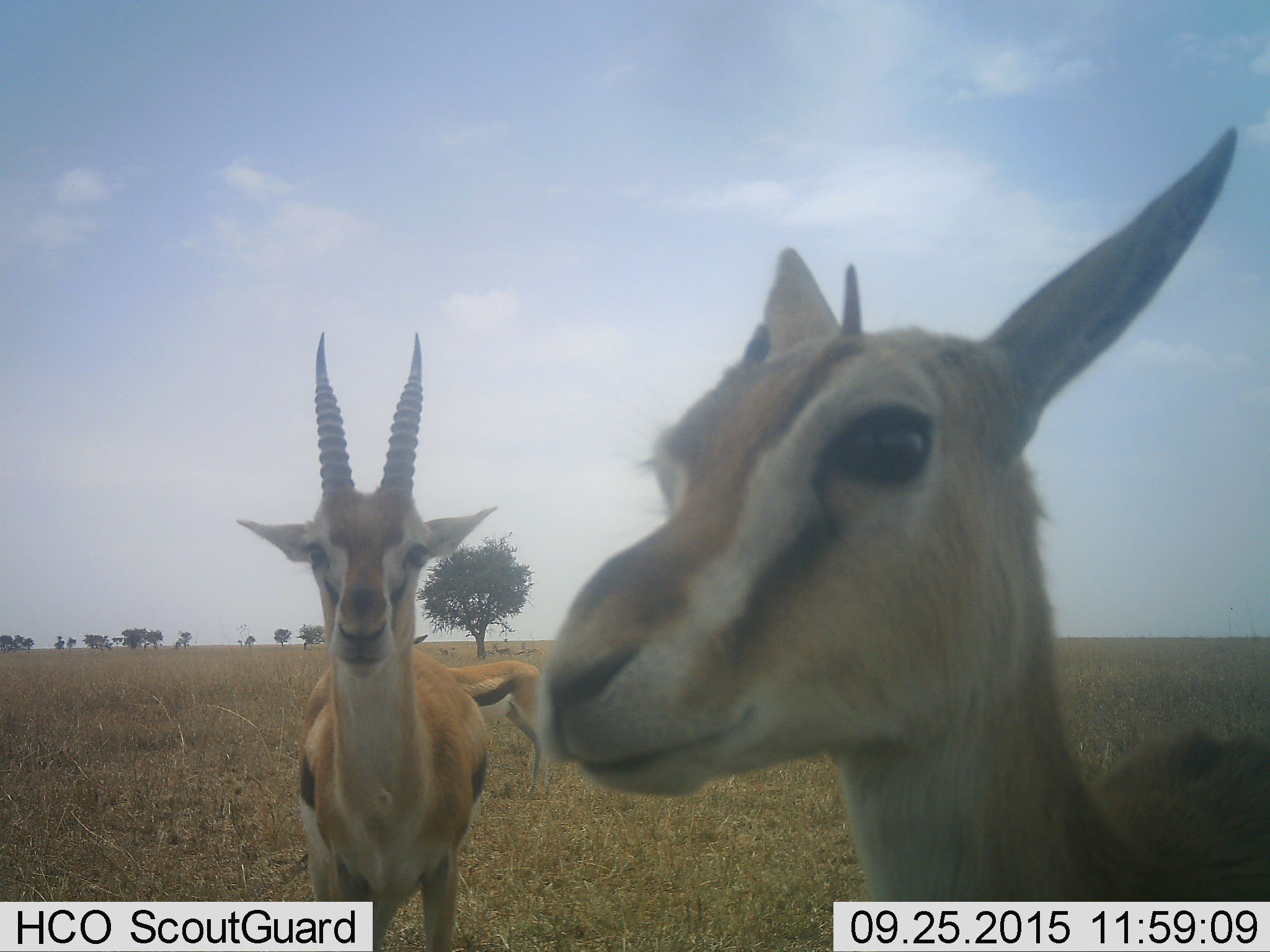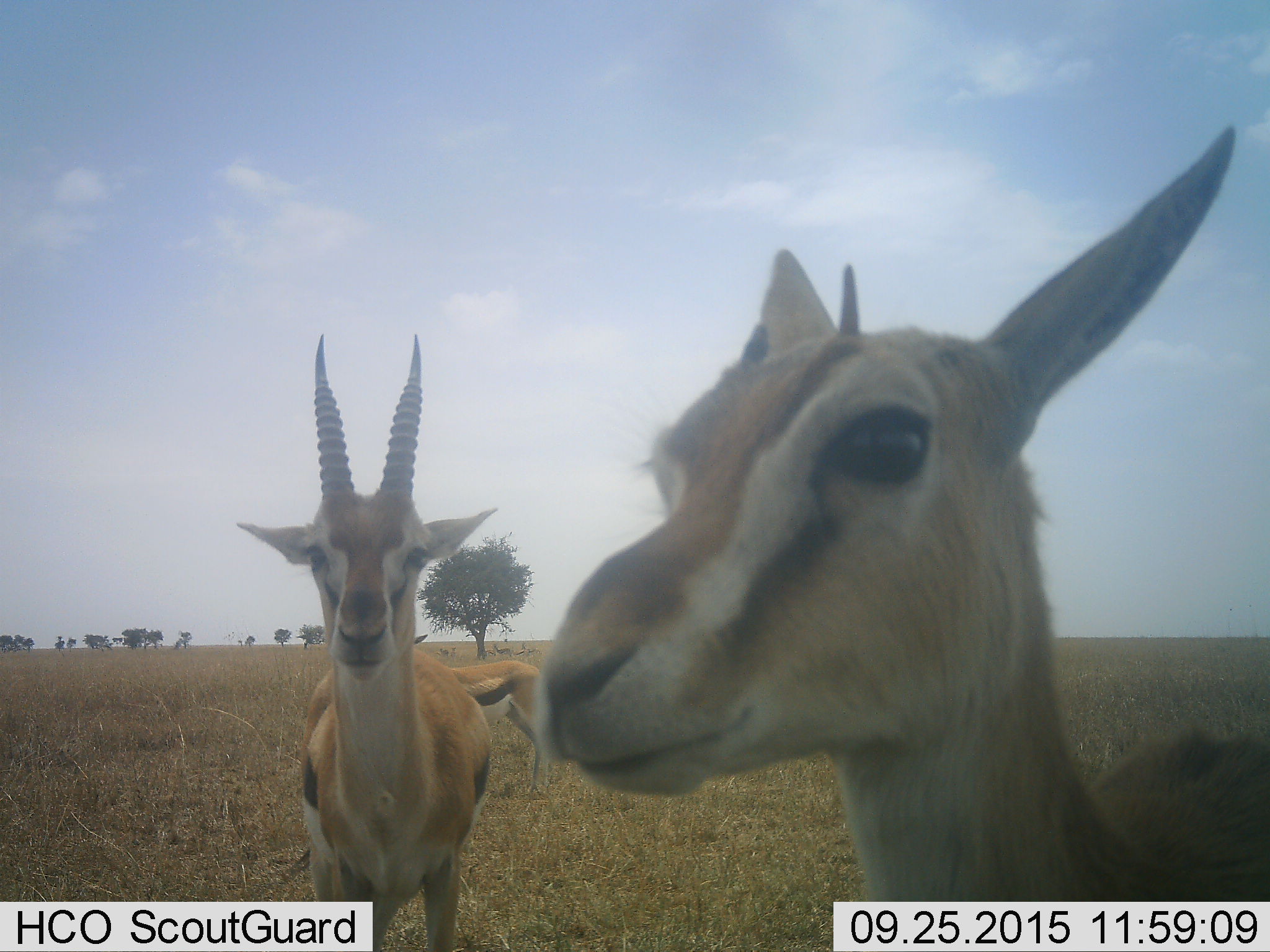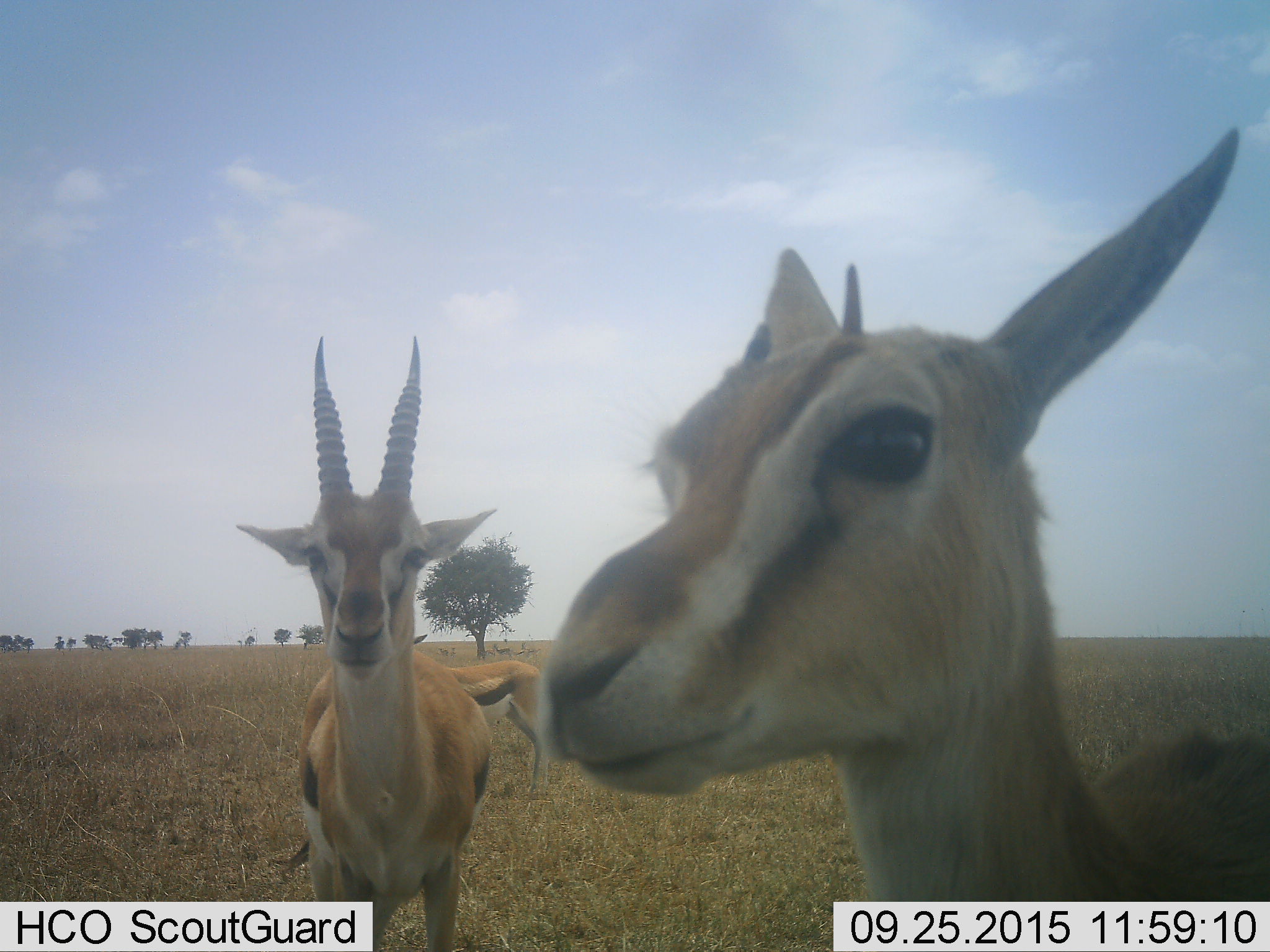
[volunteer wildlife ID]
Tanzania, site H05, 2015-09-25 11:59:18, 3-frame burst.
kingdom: Animalia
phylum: Chordata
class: Mammalia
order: Artiodactyla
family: Bovidae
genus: Eudorcas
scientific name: Eudorcas thomsonii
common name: thomson's gazelle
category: gazellethomsons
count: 8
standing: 100%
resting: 22%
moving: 22%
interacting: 0%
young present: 22%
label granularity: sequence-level